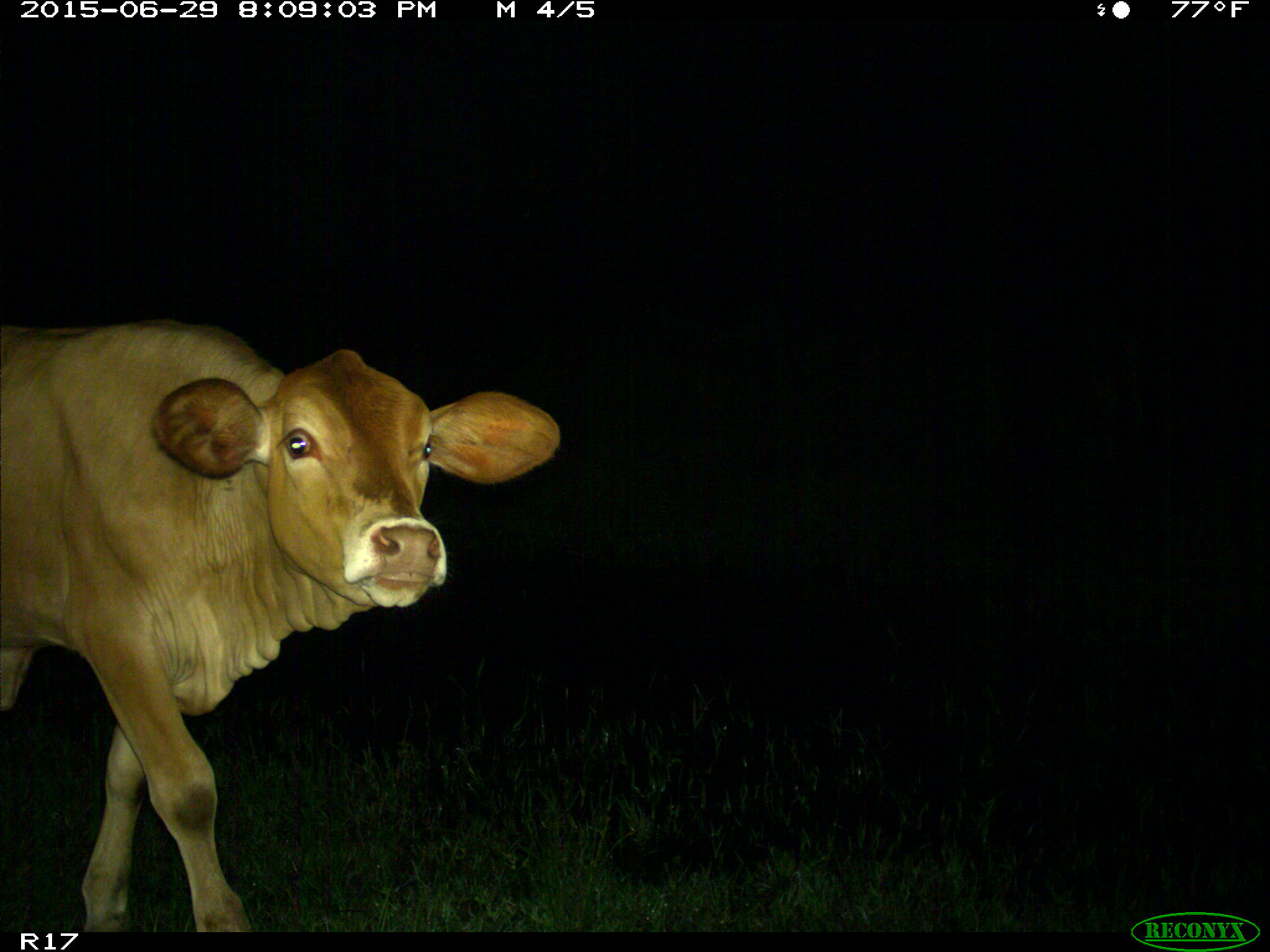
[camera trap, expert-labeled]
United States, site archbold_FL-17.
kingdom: Animalia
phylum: Chordata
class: Mammalia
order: Artiodactyla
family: Bovidae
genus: Bos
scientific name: Bos taurus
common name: domestic cow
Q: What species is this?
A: Bos taurus (domestic cow).